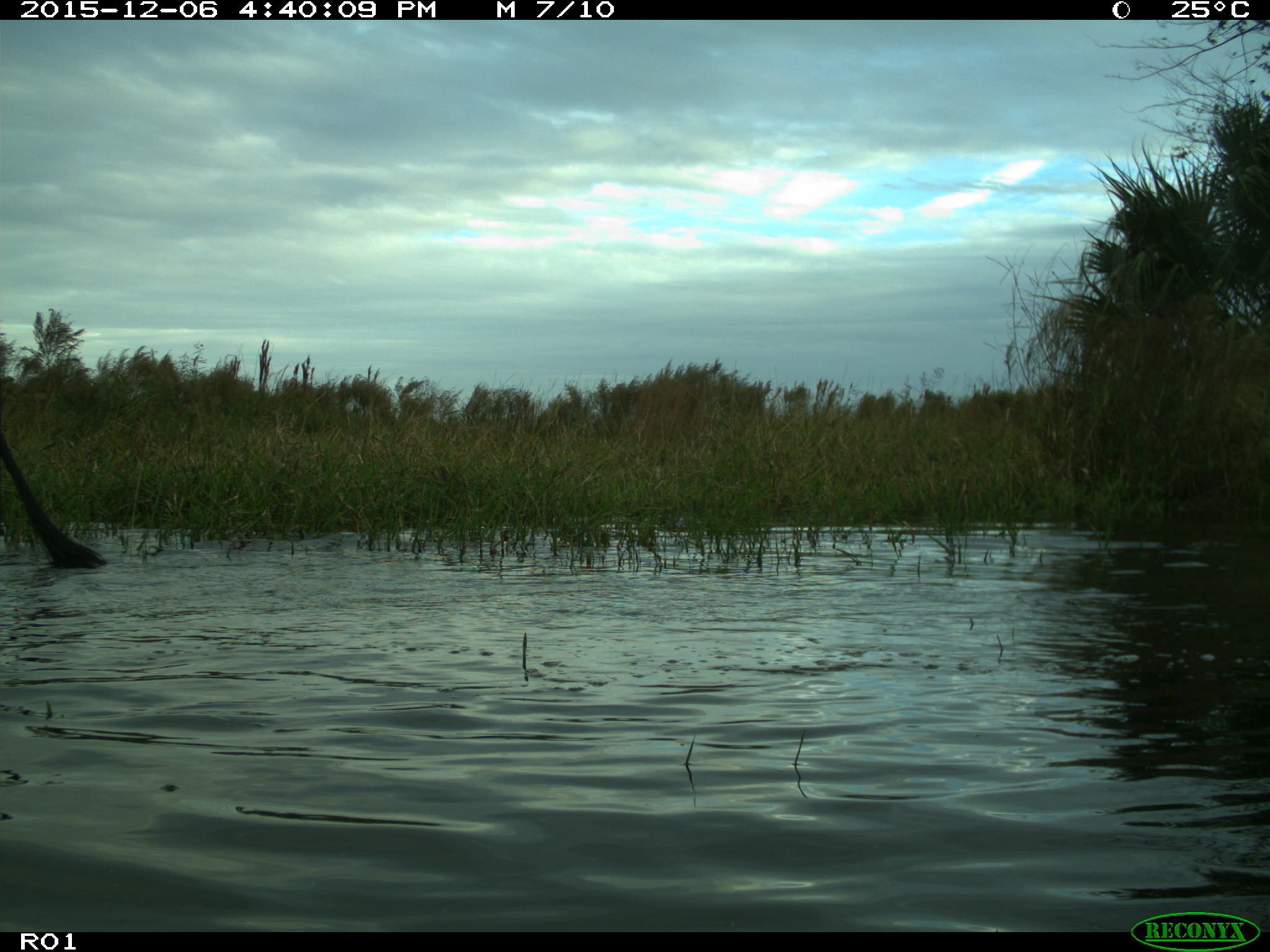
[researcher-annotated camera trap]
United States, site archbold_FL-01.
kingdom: Animalia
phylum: Chordata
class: Mammalia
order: Artiodactyla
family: Bovidae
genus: Bos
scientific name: Bos taurus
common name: domestic cow